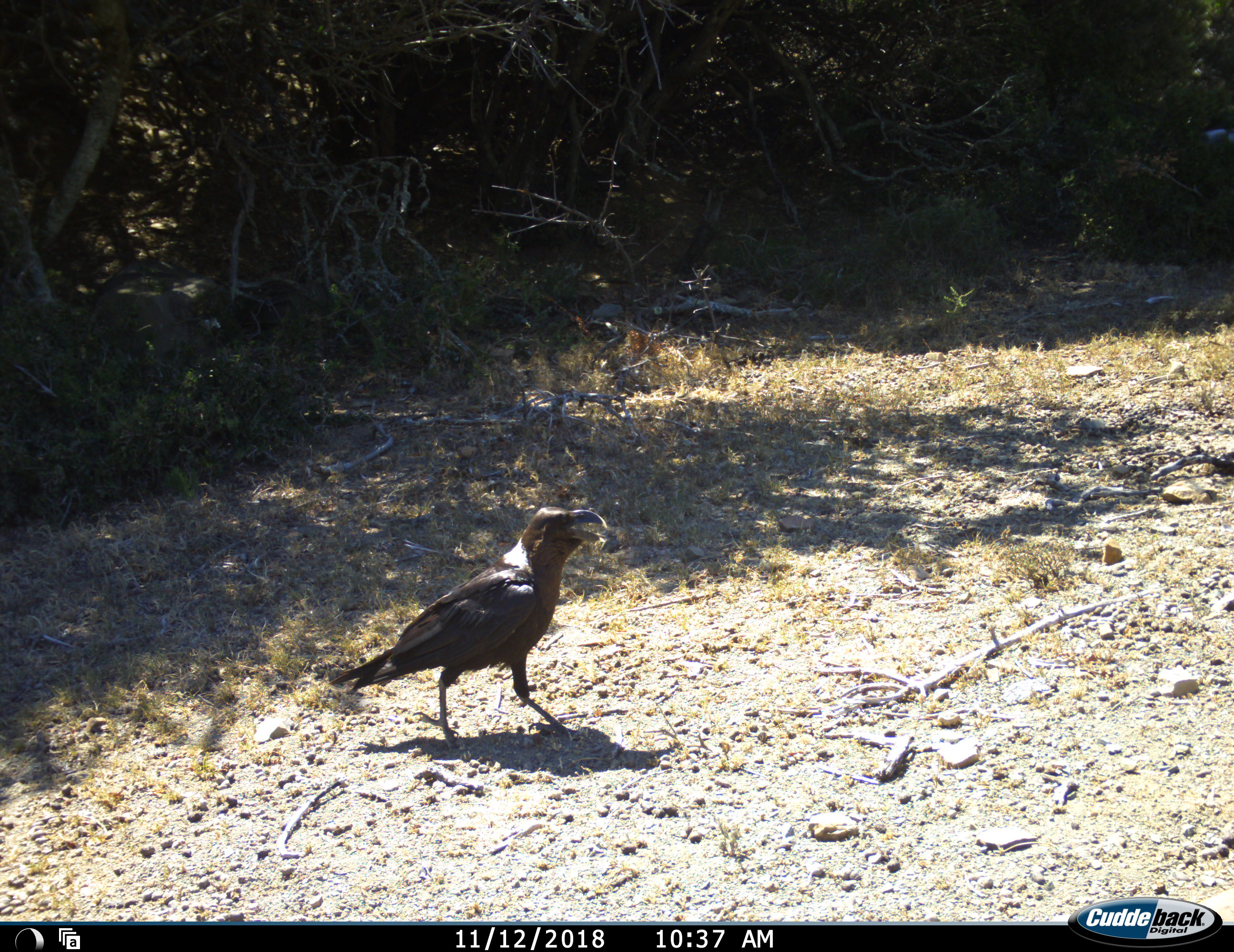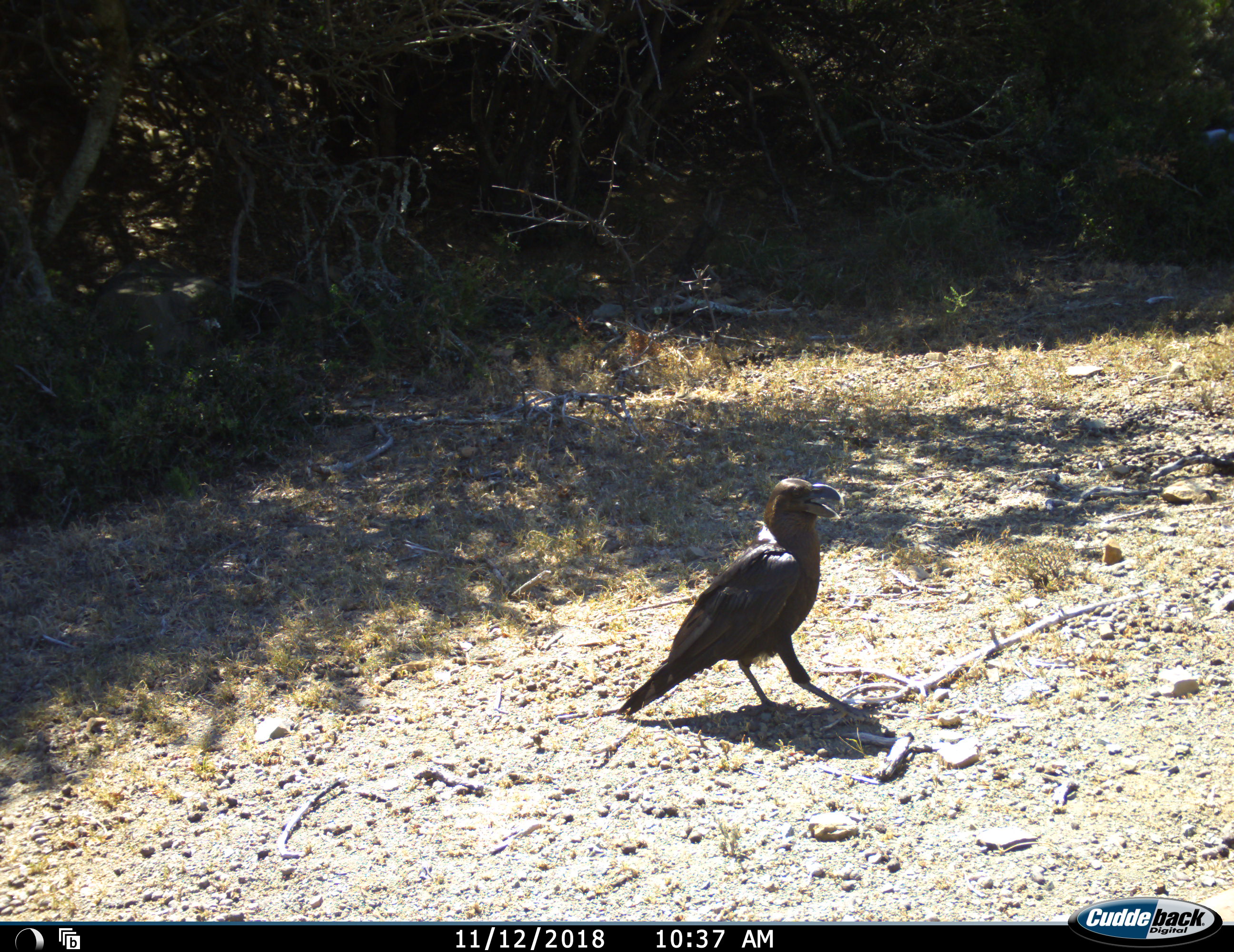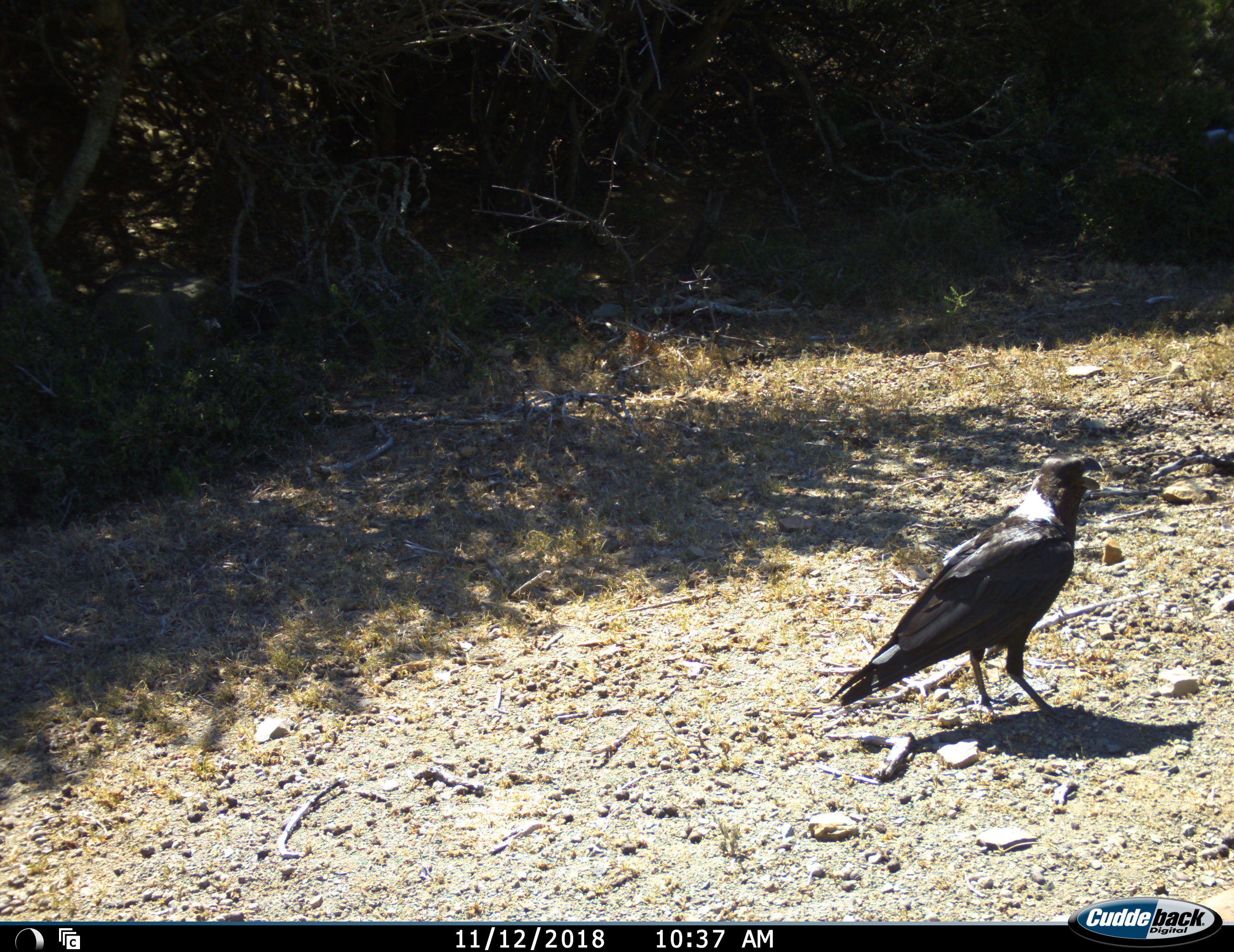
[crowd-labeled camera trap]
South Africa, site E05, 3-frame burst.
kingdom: Animalia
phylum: Chordata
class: Aves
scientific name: Aves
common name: bird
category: birdother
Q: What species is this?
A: Birdother (bird) (Aves).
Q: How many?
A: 1.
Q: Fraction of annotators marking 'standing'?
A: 11%.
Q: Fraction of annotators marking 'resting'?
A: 0%.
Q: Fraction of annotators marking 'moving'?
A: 100%.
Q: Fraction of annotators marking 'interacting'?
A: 0%.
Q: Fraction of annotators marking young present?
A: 0%.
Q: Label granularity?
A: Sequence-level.